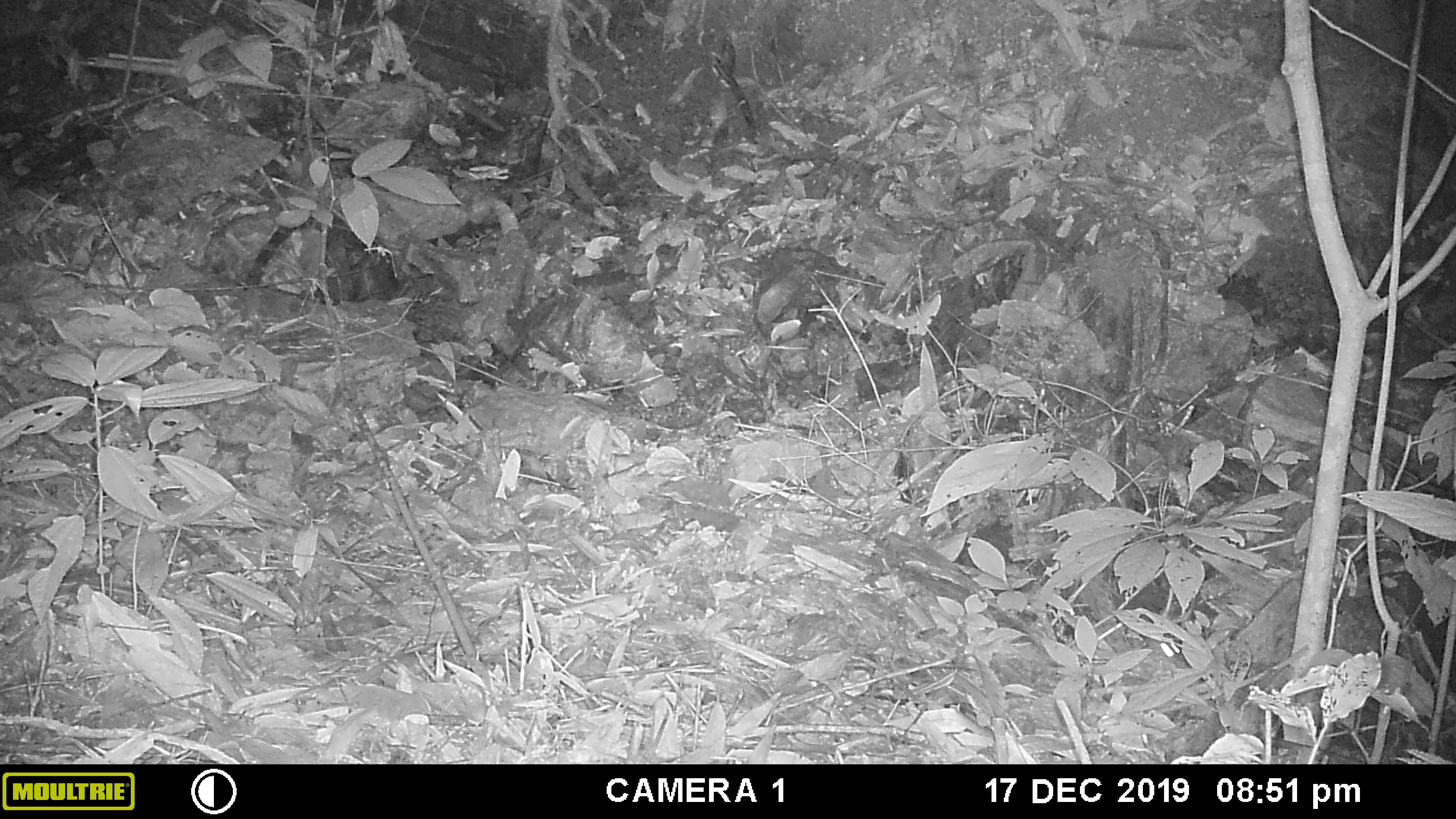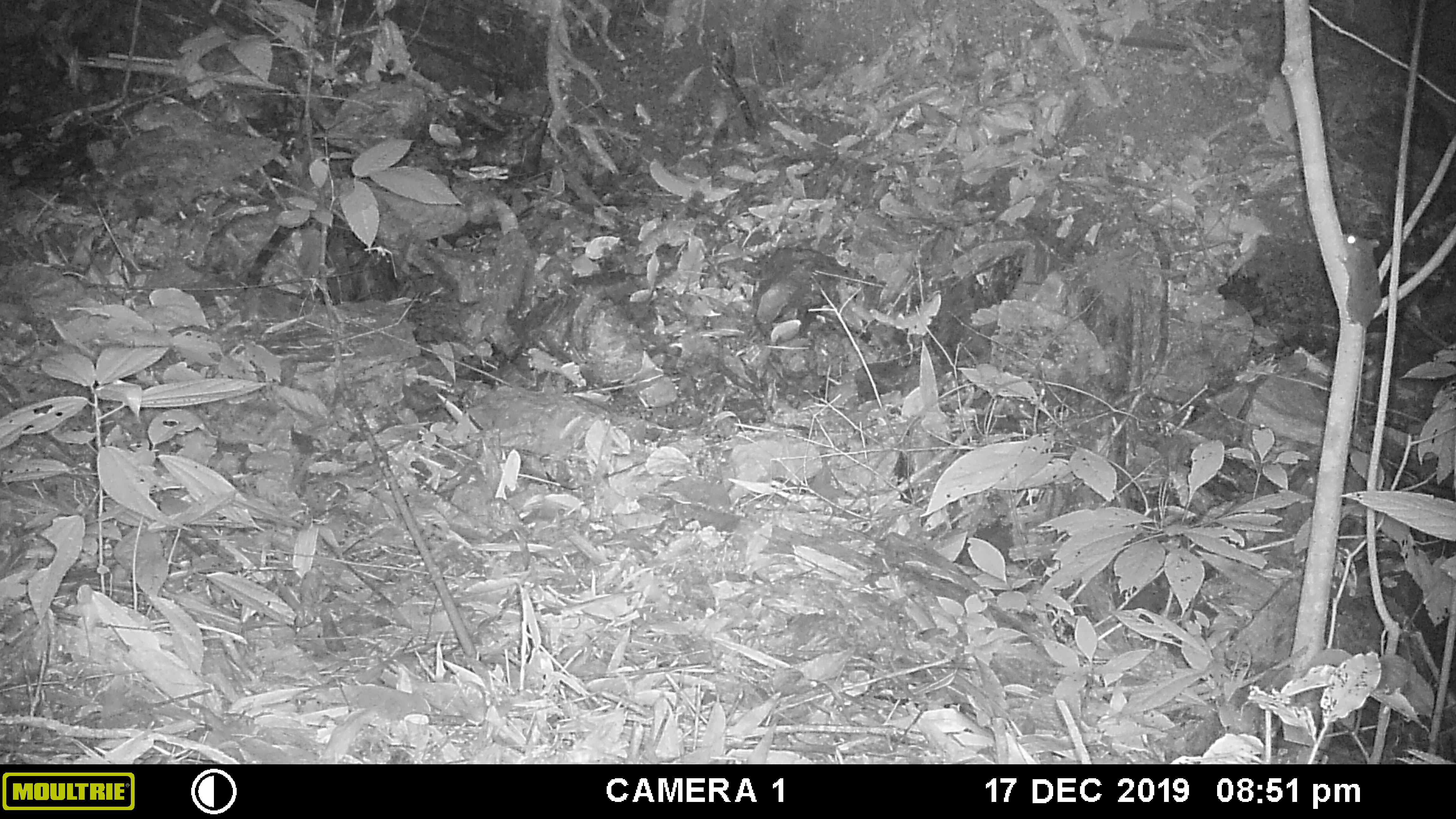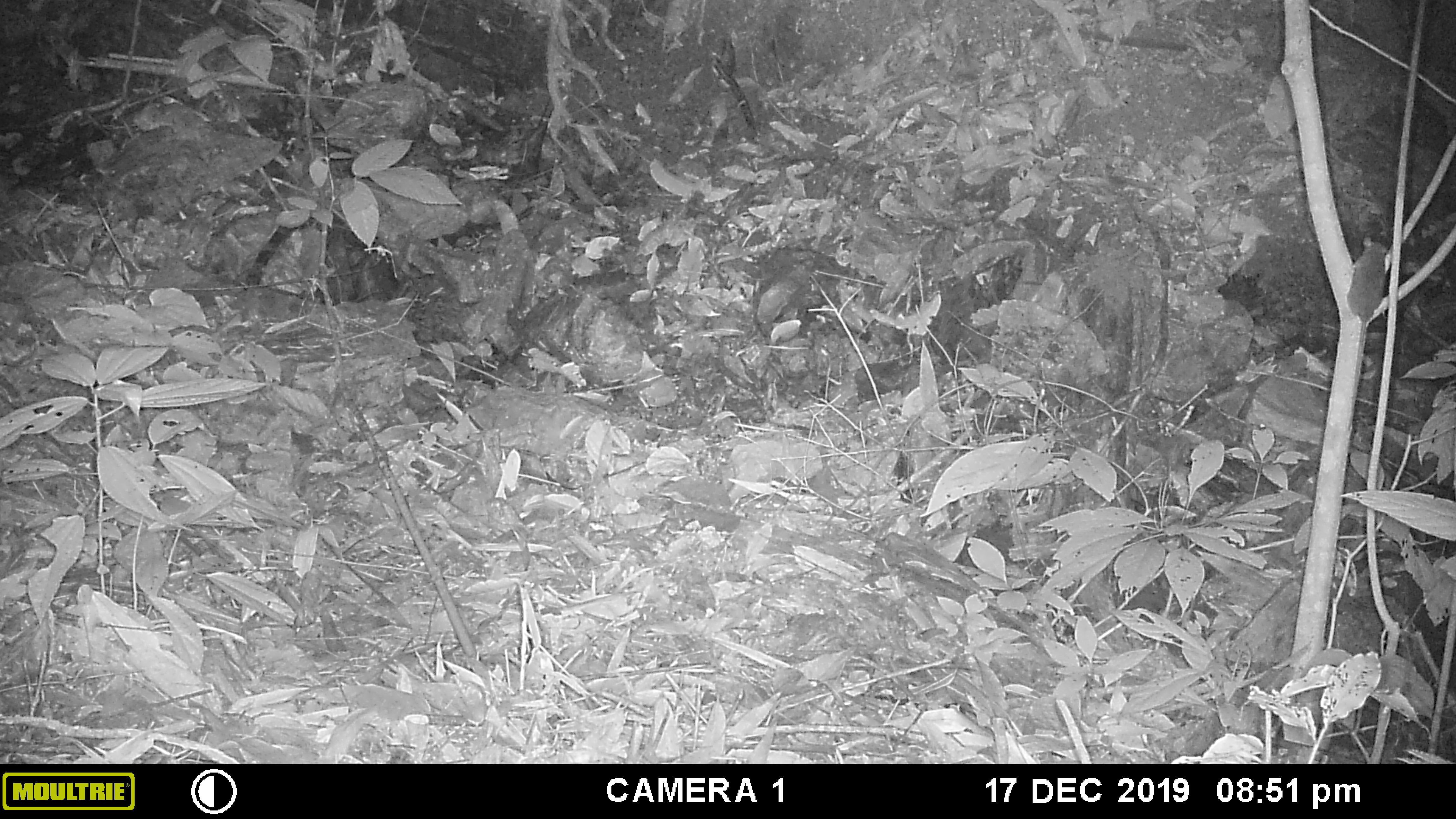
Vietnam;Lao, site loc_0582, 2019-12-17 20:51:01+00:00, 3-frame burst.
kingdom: Animalia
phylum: Chordata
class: Mammalia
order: Carnivora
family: Mustelidae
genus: Martes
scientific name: Martes flavigula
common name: yellow-throated marten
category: yellow throated marten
Yellow throated marten (yellow-throated marten) (Martes flavigula). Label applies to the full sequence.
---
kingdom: Animalia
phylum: Chordata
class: Mammalia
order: Rodentia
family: Muridae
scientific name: Muridae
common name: old-world mice and rats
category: unidentified murid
Unidentified murid (old-world mice and rats) (Muridae). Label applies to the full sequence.